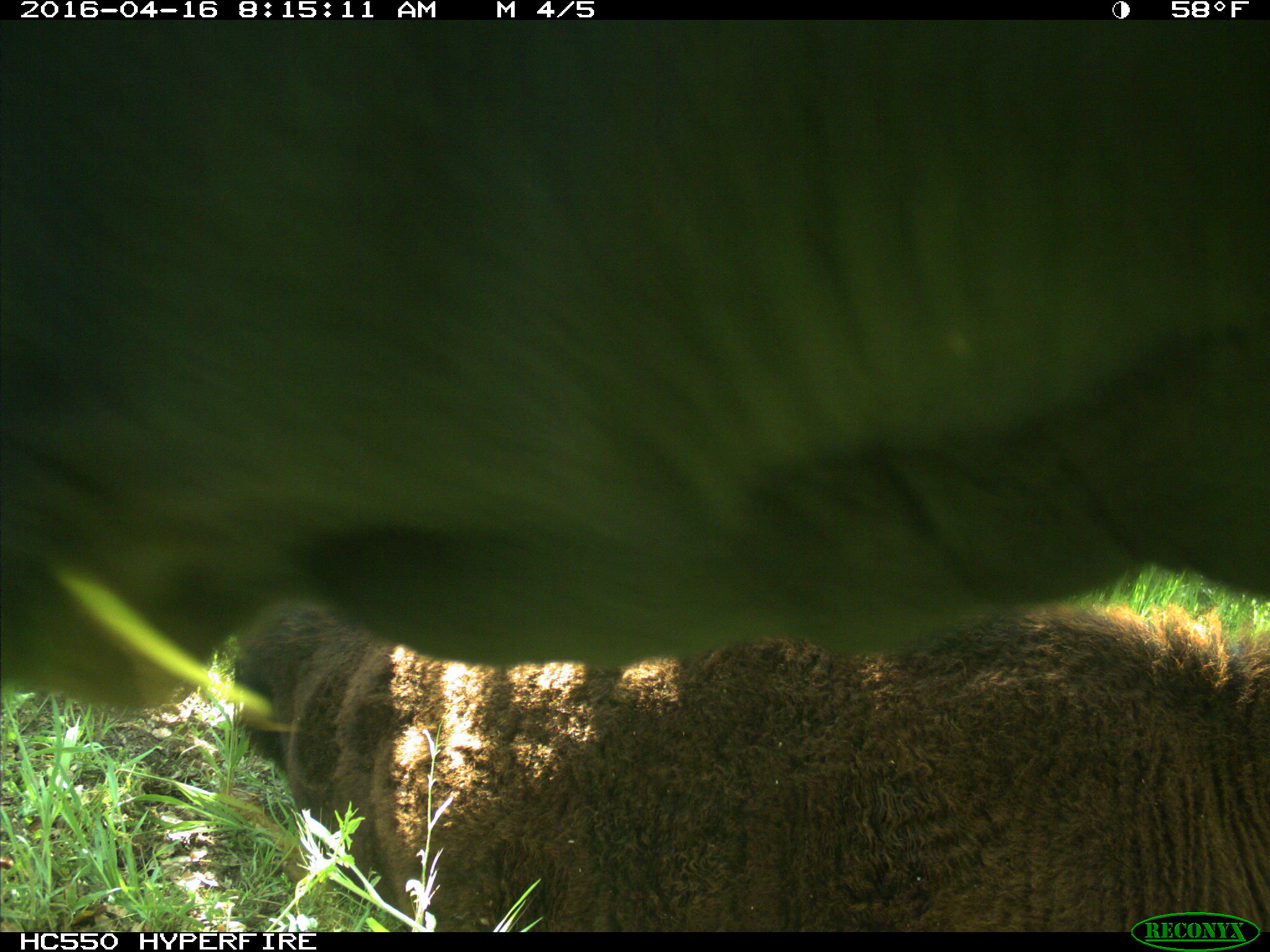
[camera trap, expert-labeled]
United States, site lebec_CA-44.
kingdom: Animalia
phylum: Chordata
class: Mammalia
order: Artiodactyla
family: Bovidae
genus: Bos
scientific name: Bos taurus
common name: domestic cow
Bos taurus (domestic cow).